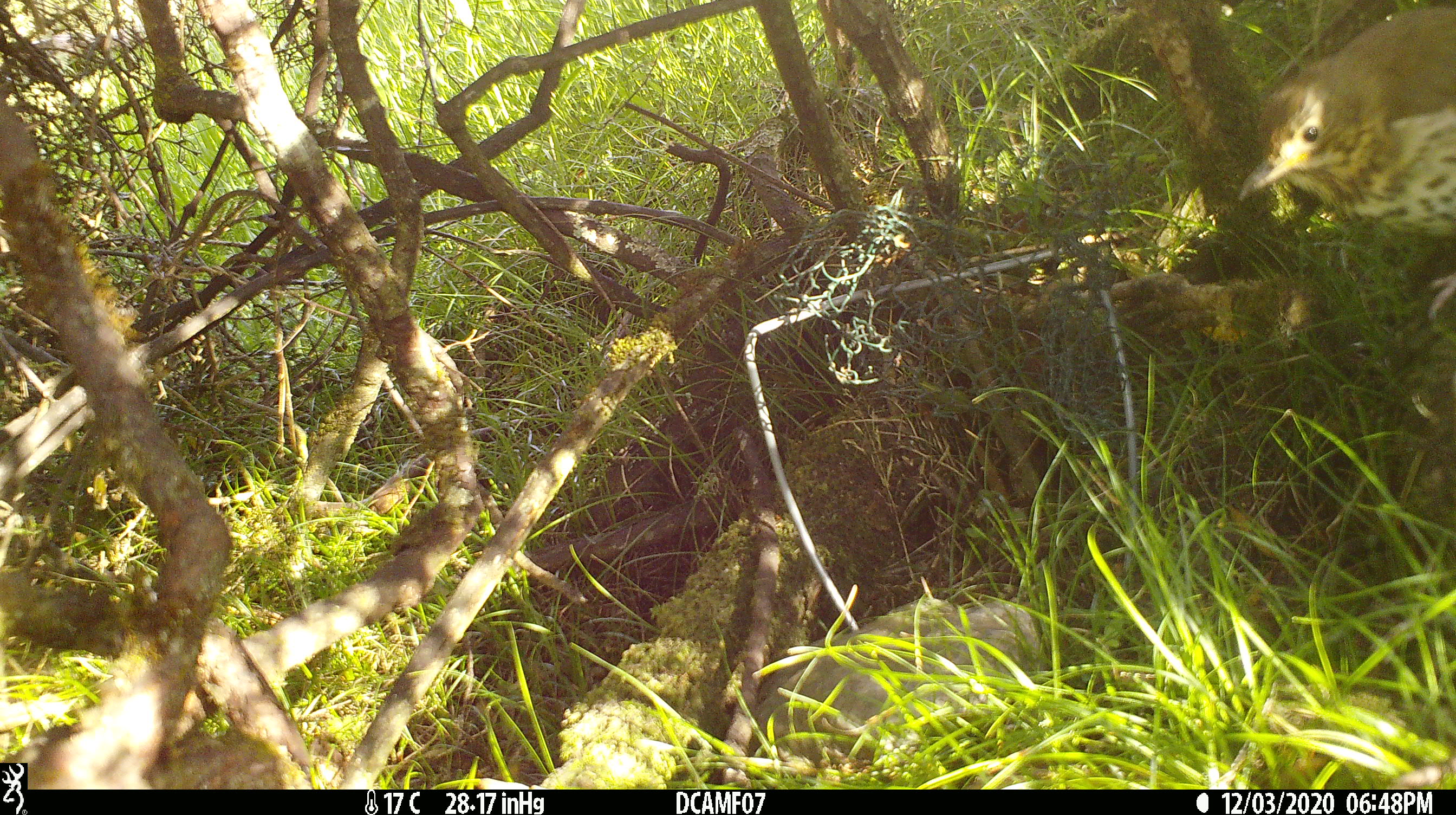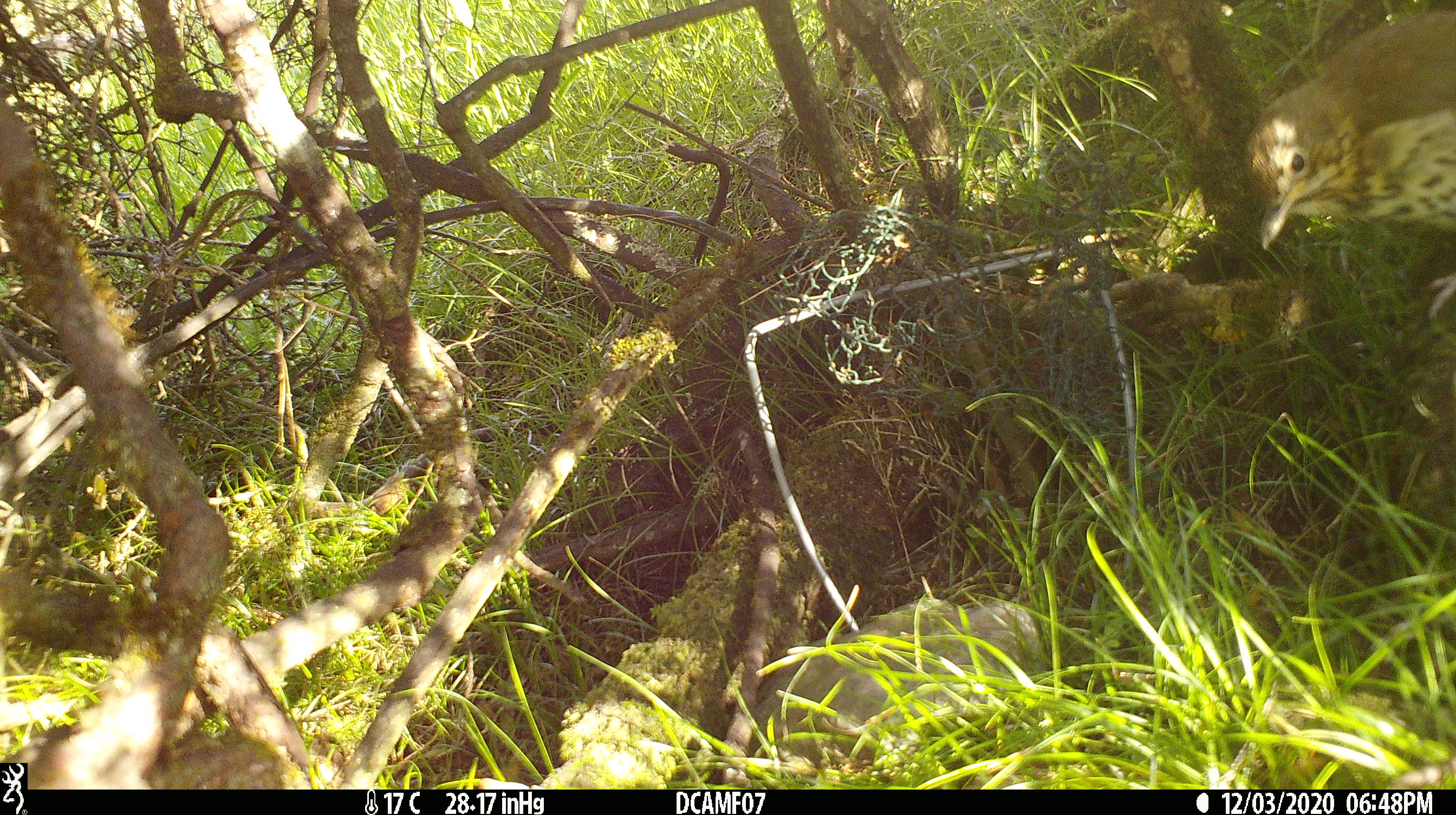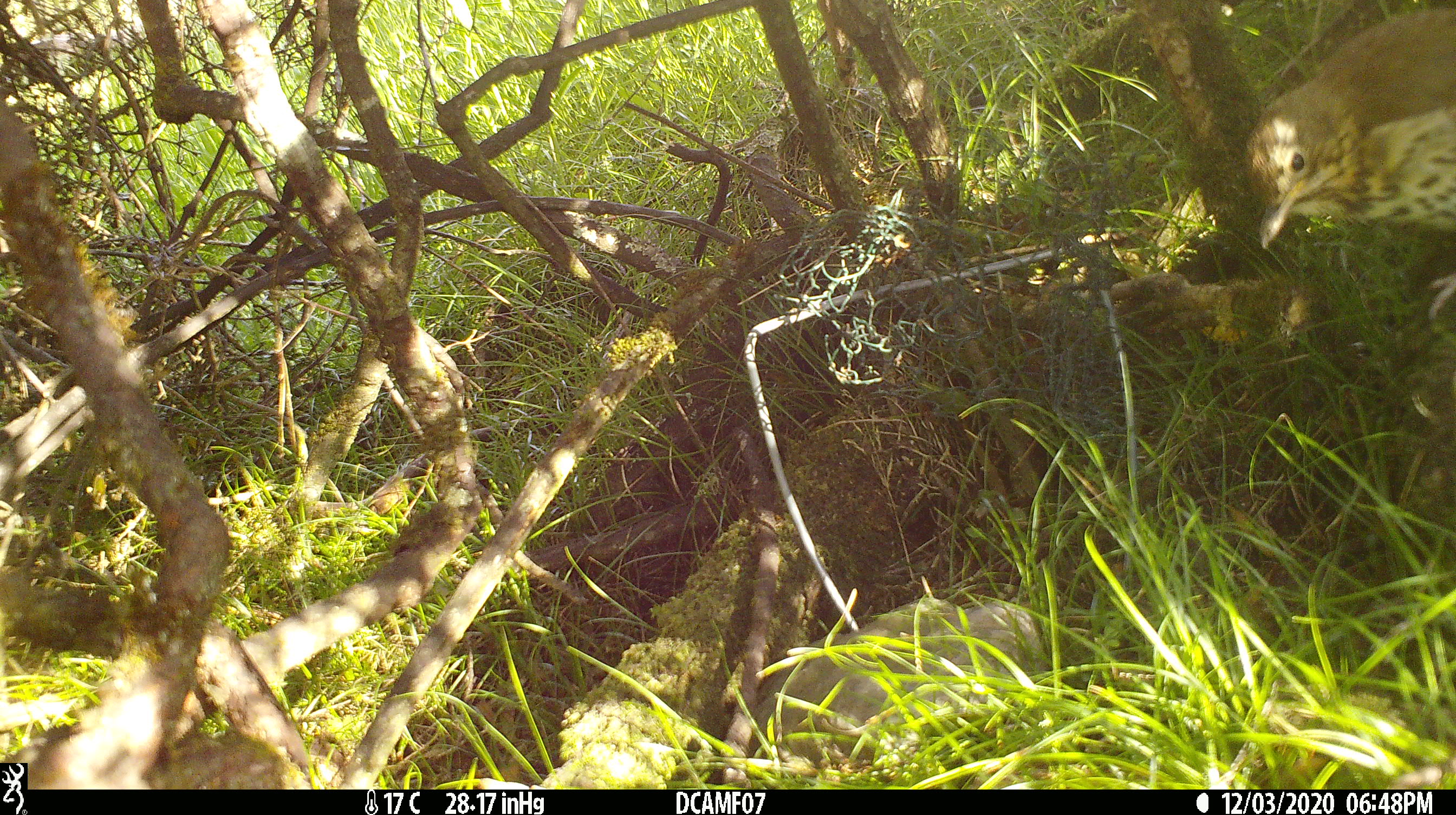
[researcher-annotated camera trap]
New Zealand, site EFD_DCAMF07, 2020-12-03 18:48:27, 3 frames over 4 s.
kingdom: Animalia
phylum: Chordata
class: Aves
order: Passeriformes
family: Turdidae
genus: Turdus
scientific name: Turdus philomelos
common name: song thrush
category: thrush